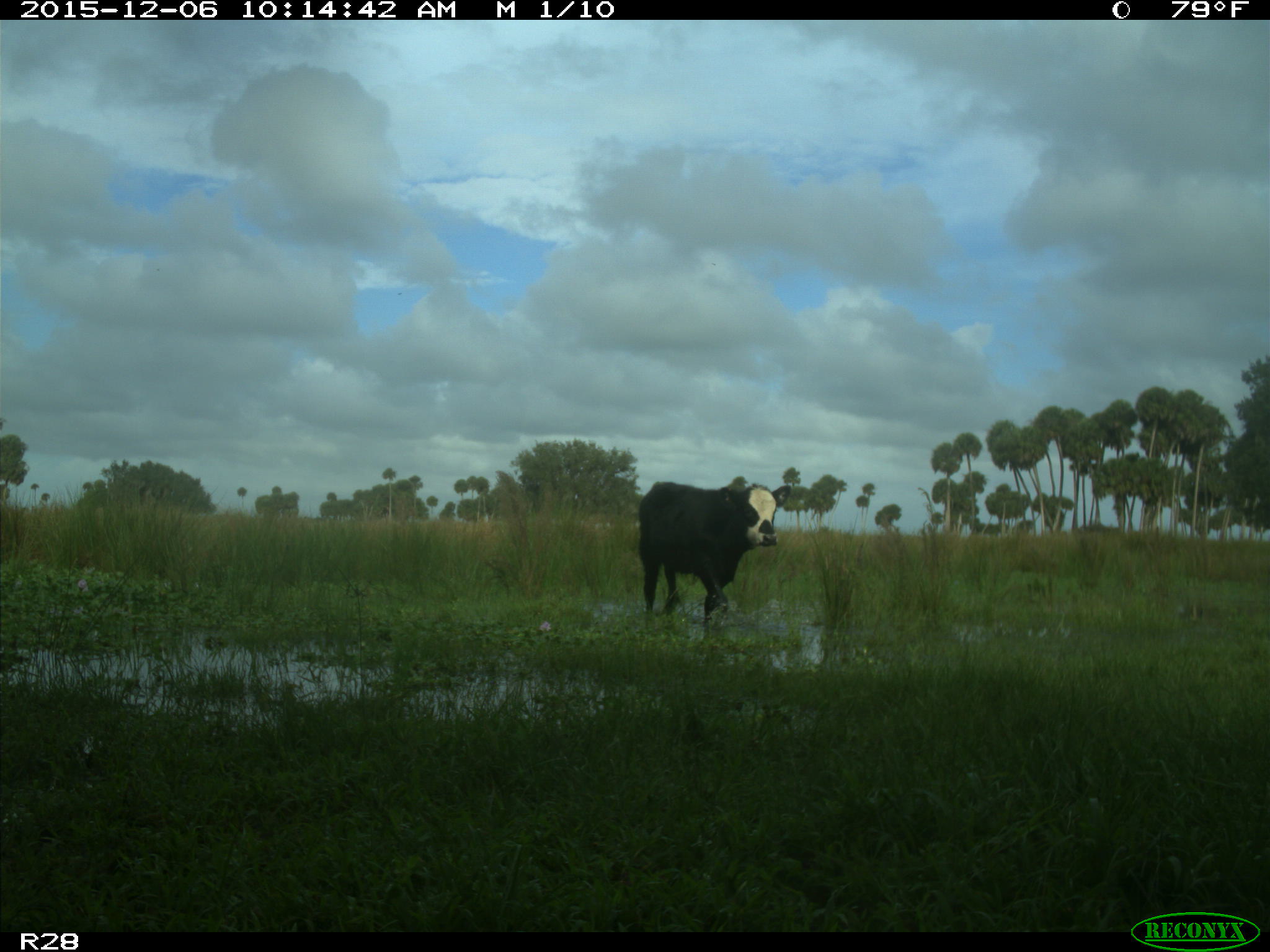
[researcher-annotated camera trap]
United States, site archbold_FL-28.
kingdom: Animalia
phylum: Chordata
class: Mammalia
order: Artiodactyla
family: Bovidae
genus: Bos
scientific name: Bos taurus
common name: domestic cow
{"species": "Bos taurus (domestic cow)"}